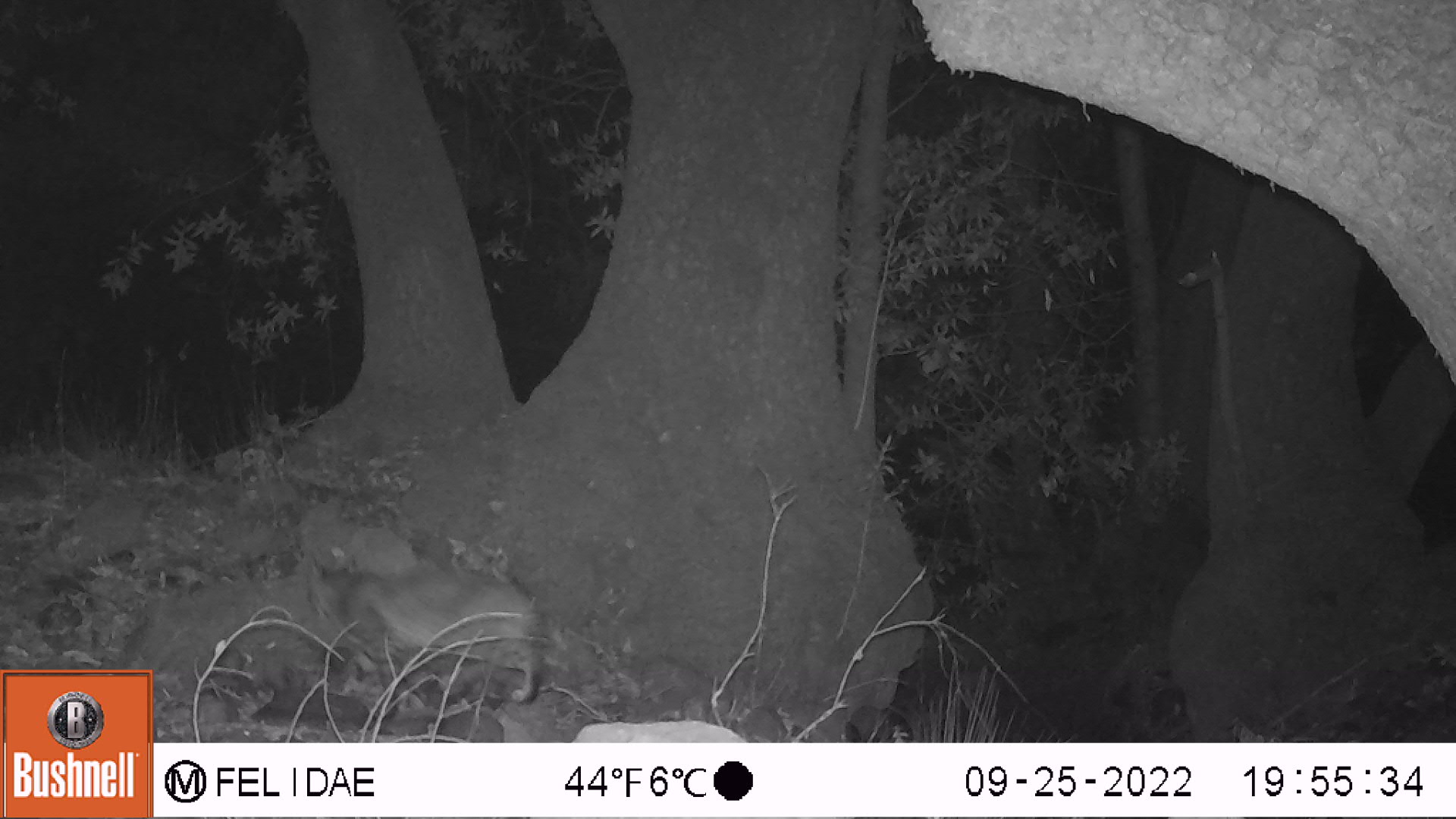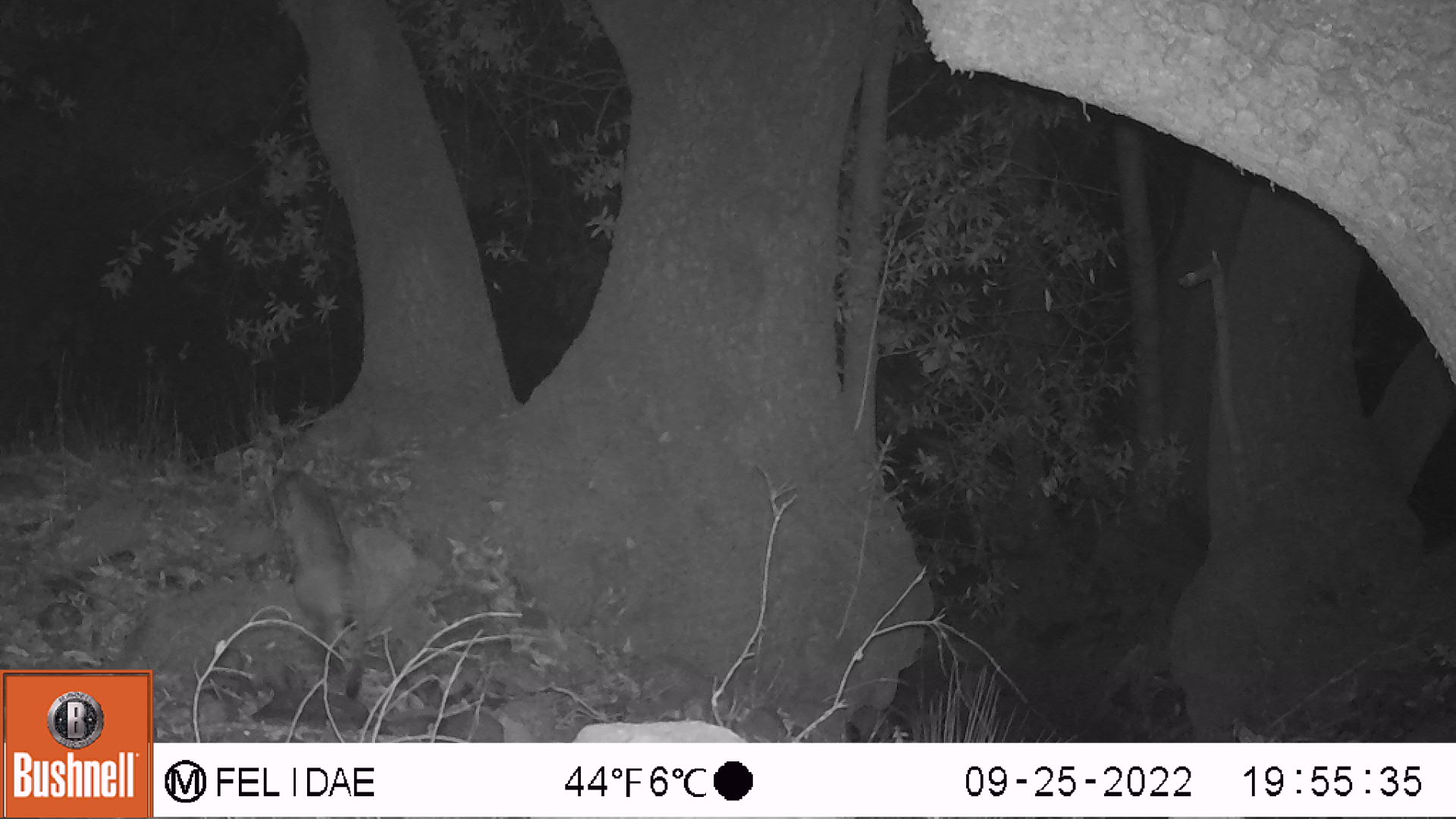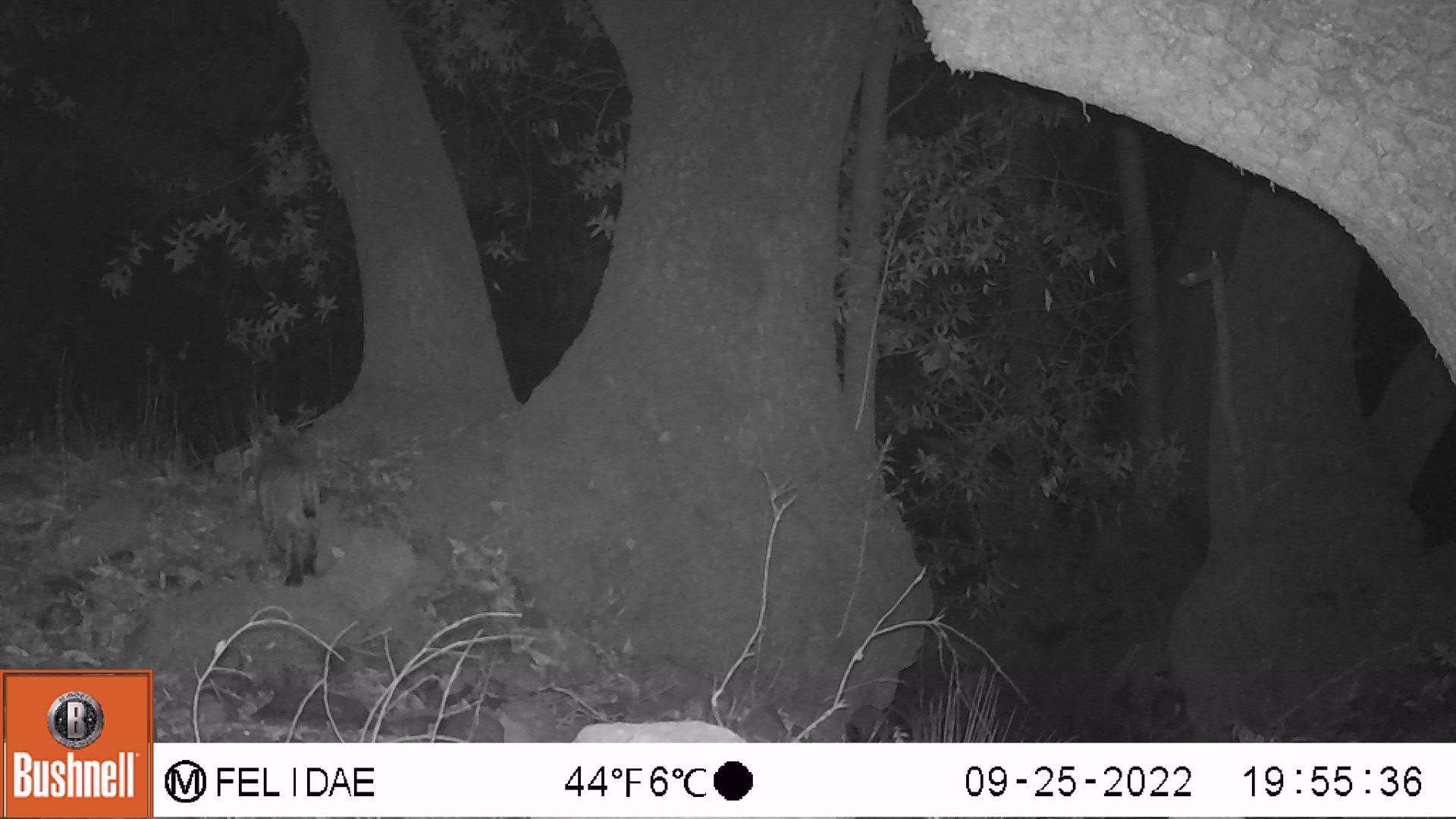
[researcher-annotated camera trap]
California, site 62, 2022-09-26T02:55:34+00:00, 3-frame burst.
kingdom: Animalia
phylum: Chordata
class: Mammalia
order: Carnivora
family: Felidae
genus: Lynx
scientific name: Lynx rufus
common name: bobcat